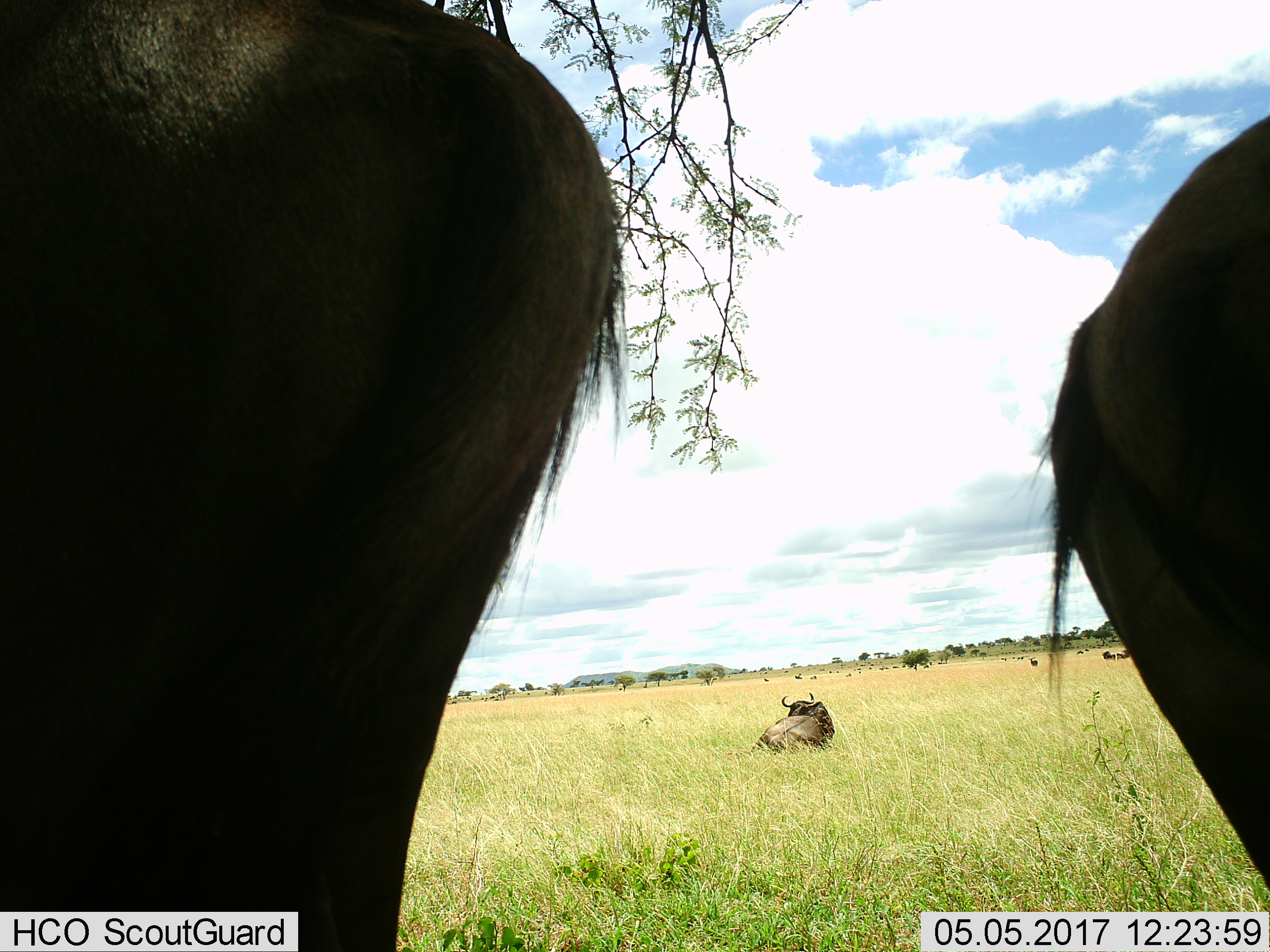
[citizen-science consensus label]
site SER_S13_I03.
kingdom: Animalia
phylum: Chordata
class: Mammalia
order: Artiodactyla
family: Bovidae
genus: Connochaetes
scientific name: Connochaetes taurinus taurinus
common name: blue wildebeest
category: wildebeestblue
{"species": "wildebeestblue (blue wildebeest) (Connochaetes taurinus taurinus)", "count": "11-50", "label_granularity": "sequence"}